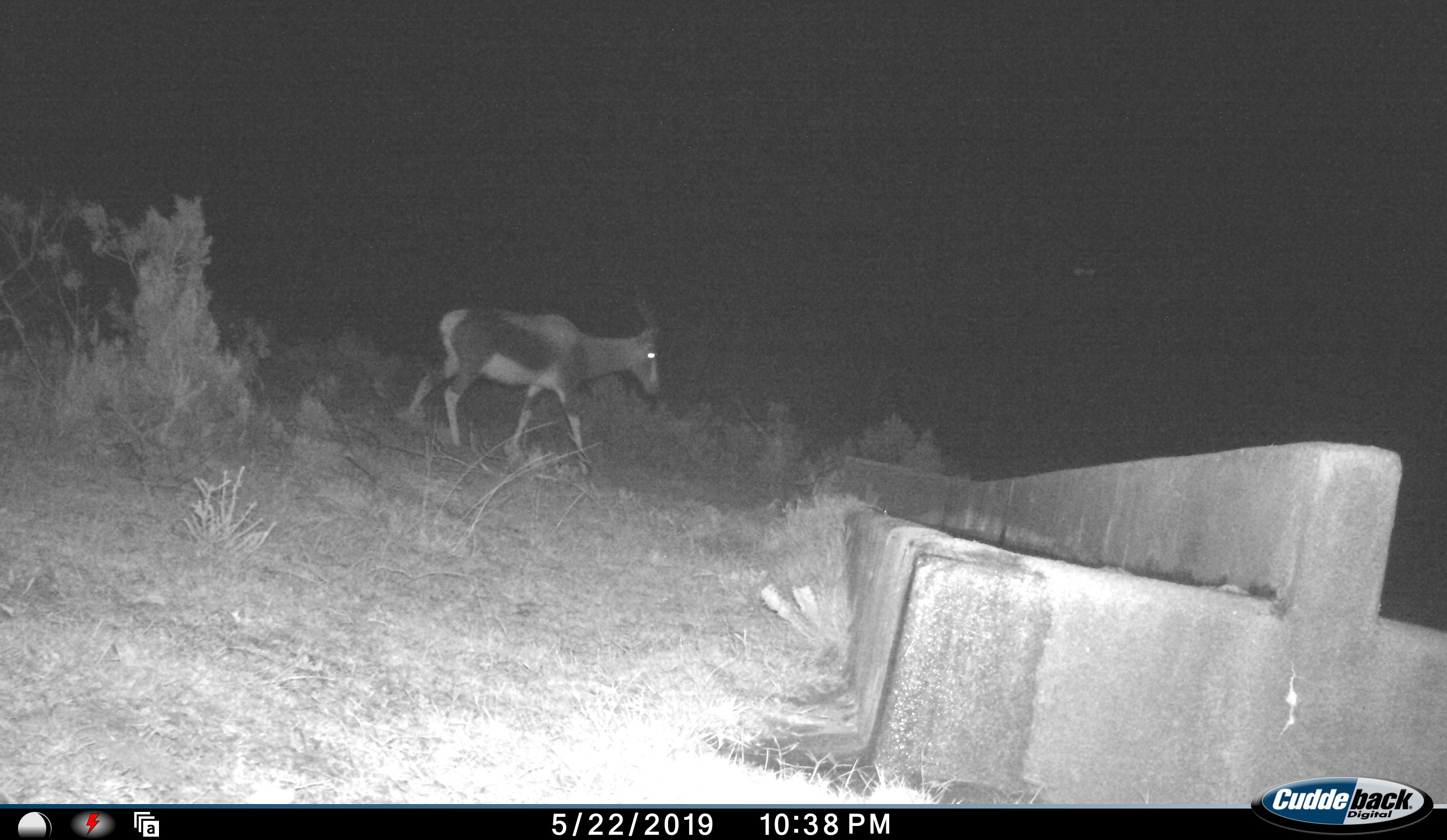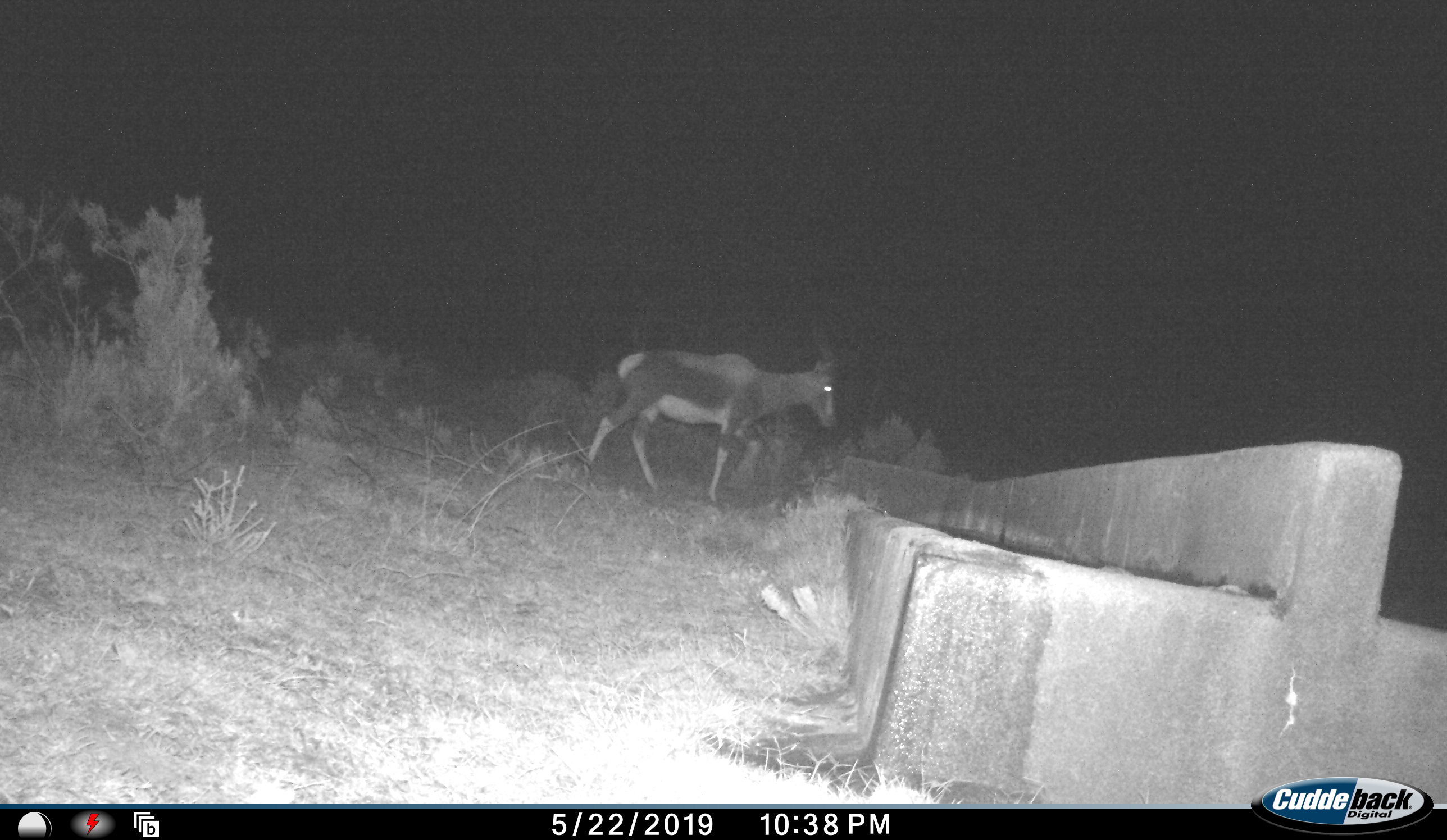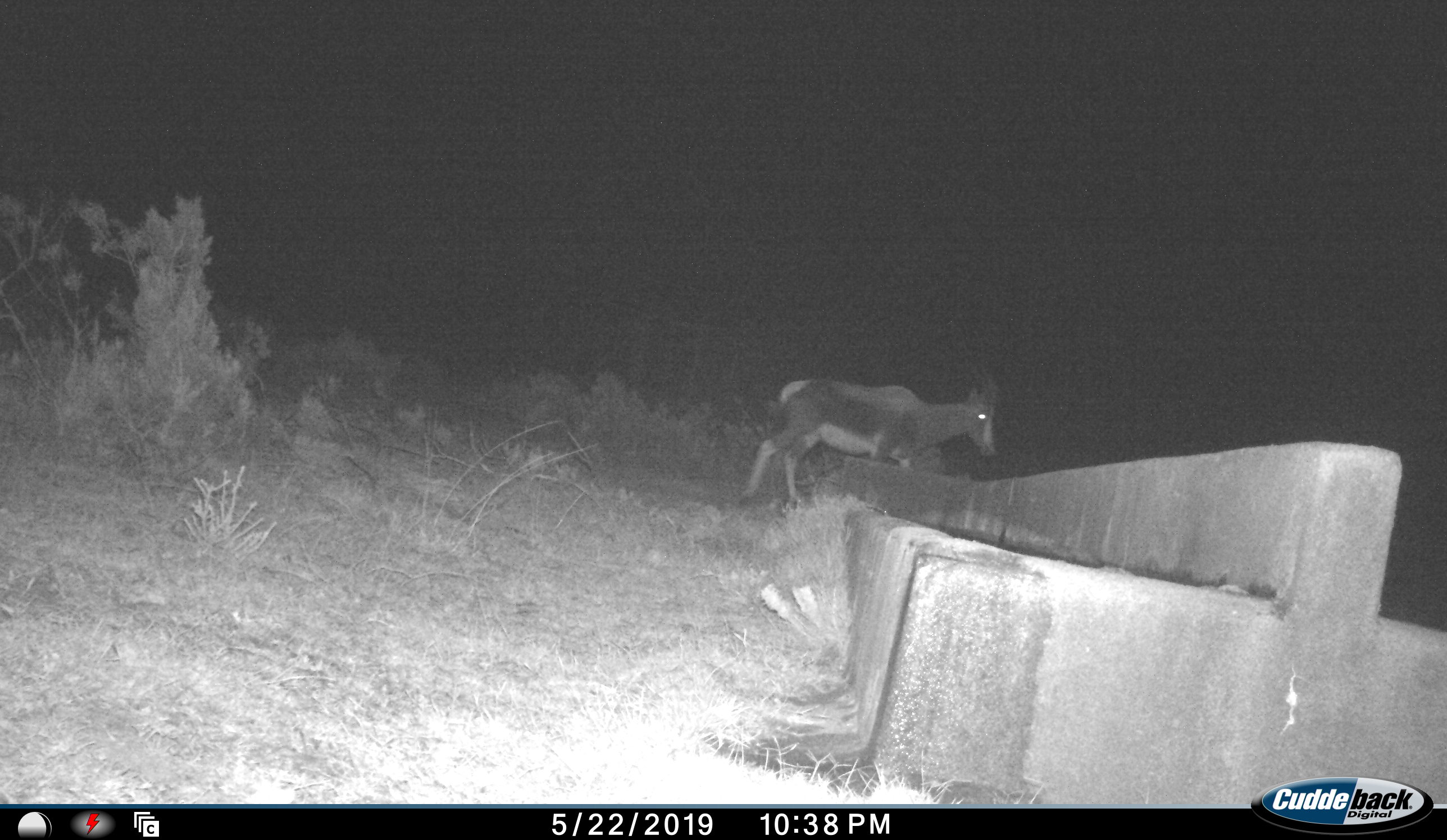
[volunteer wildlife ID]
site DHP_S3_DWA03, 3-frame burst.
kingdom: Animalia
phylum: Chordata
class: Mammalia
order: Artiodactyla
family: Bovidae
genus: Damaliscus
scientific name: Damaliscus pygargus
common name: bontebok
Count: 1.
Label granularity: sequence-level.